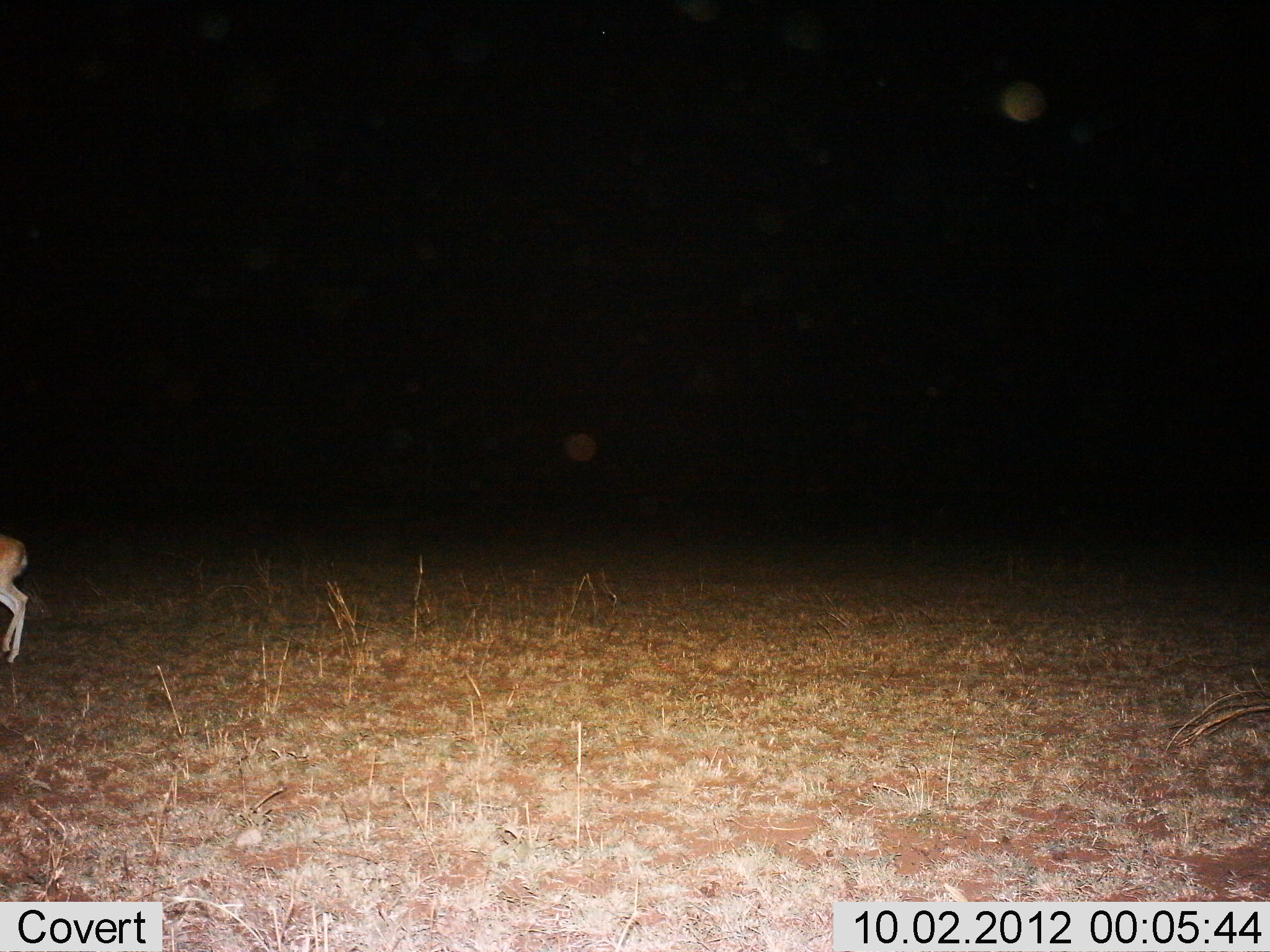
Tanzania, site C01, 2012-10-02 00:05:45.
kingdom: Animalia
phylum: Chordata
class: Mammalia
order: Artiodactyla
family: Bovidae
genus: Eudorcas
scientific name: Eudorcas thomsonii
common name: thomson's gazelle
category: gazellethomsons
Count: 1.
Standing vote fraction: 80%.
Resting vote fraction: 0%.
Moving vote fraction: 20%.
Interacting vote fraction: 0%.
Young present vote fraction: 0%.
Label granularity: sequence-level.